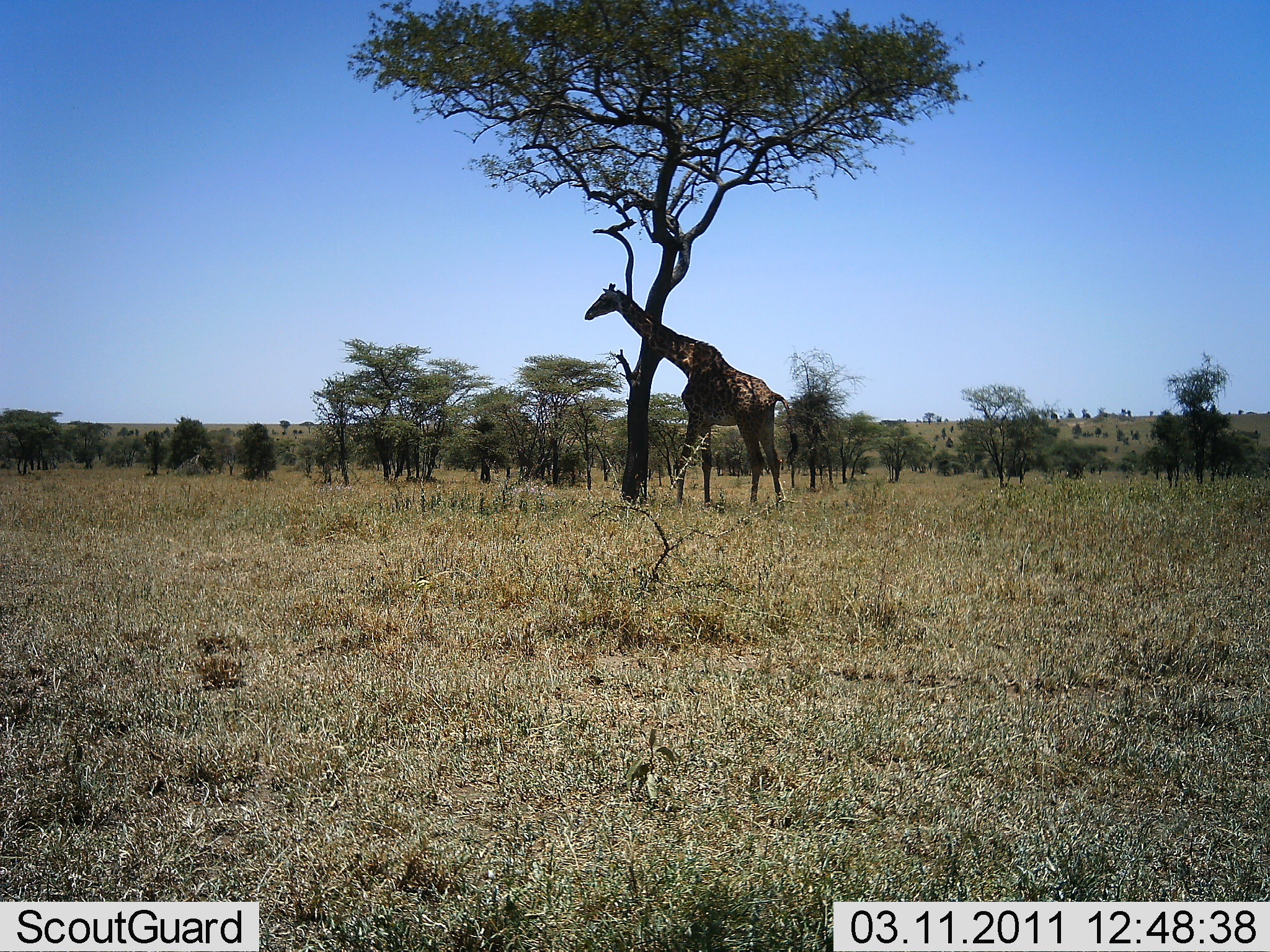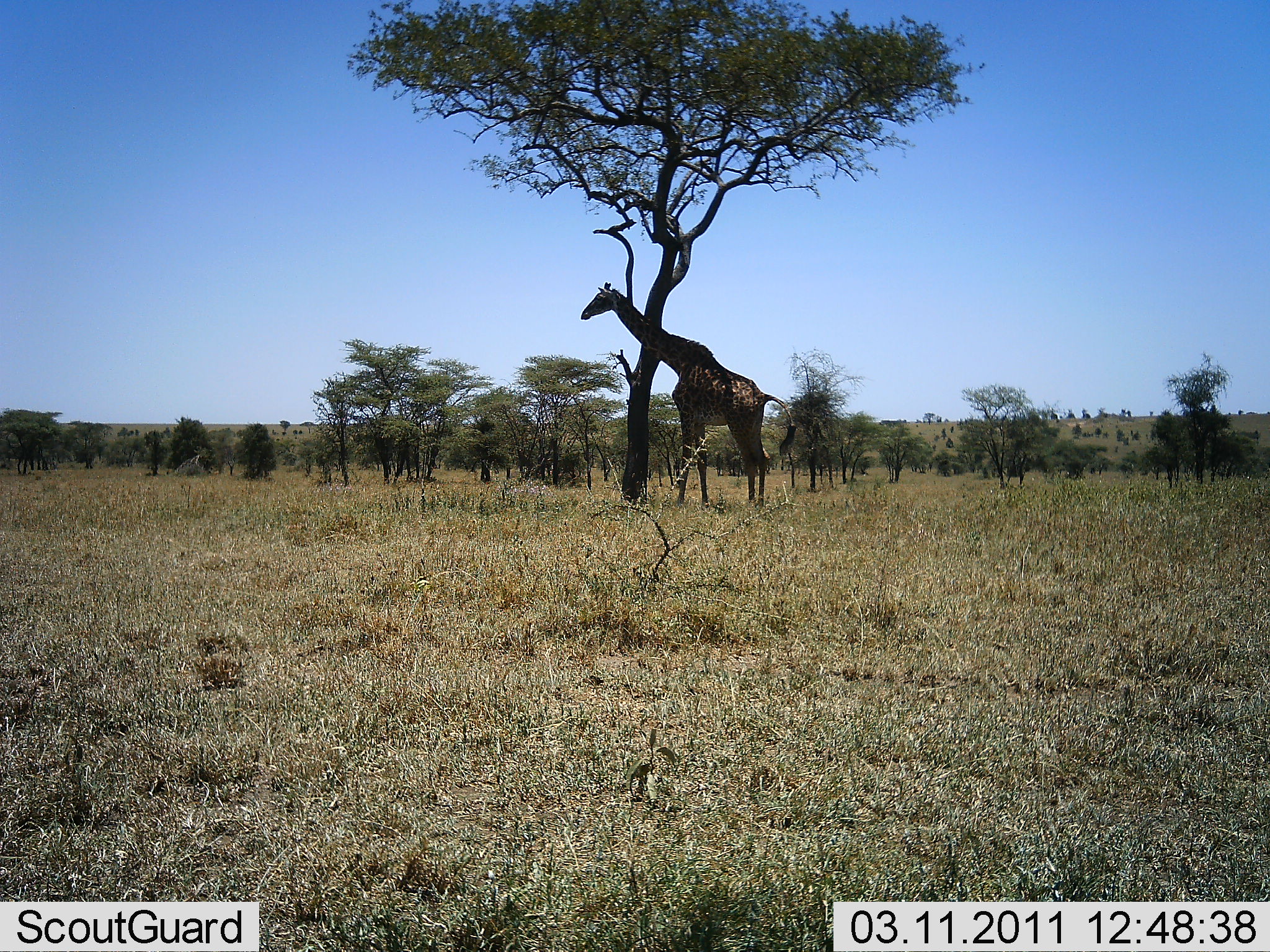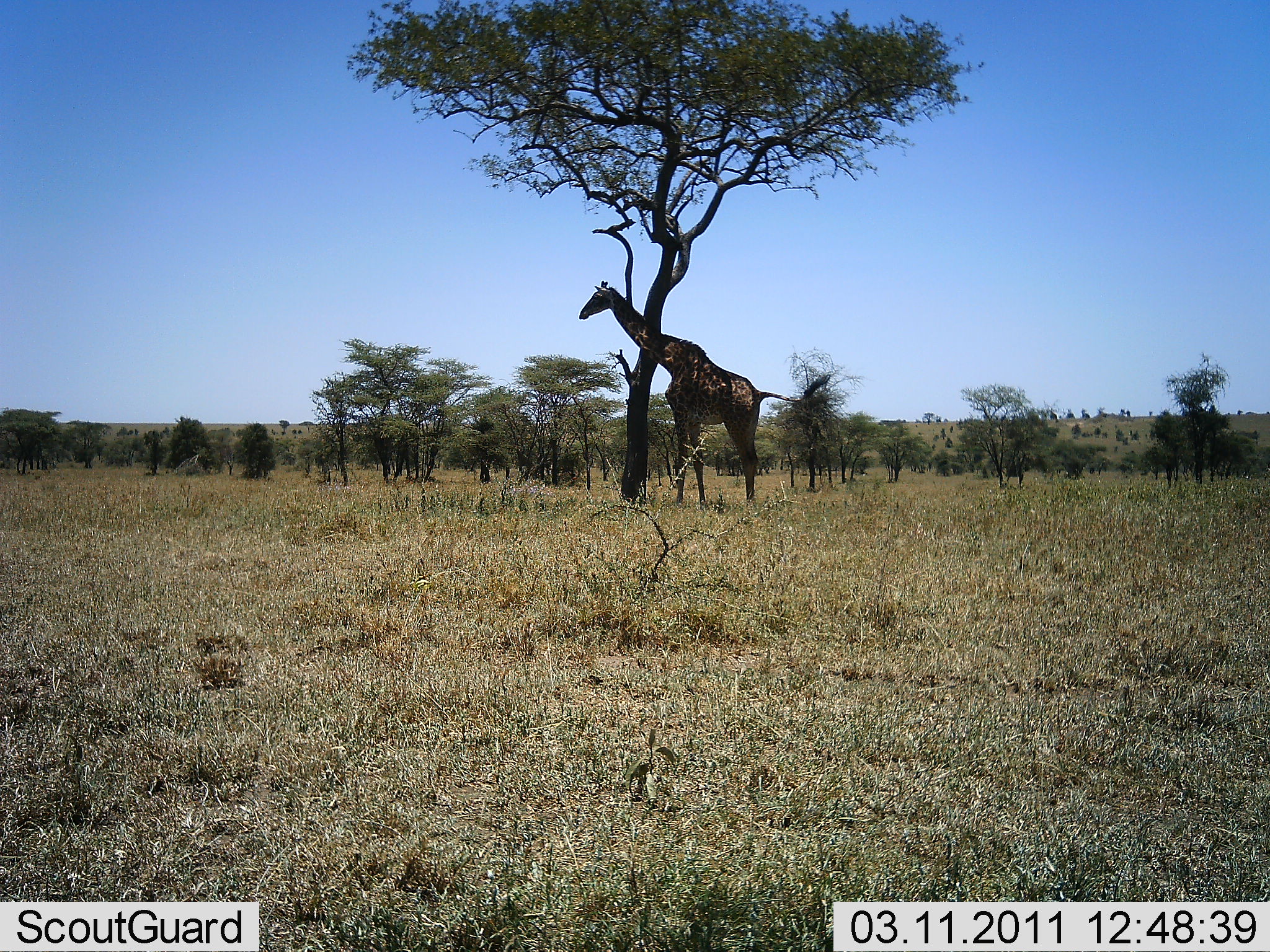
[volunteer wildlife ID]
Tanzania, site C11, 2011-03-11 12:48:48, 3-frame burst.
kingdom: Animalia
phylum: Chordata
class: Mammalia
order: Artiodactyla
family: Giraffidae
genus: Giraffa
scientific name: Giraffa camelopardalis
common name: giraffe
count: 1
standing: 100%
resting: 0%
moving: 0%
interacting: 0%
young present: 0%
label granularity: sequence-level